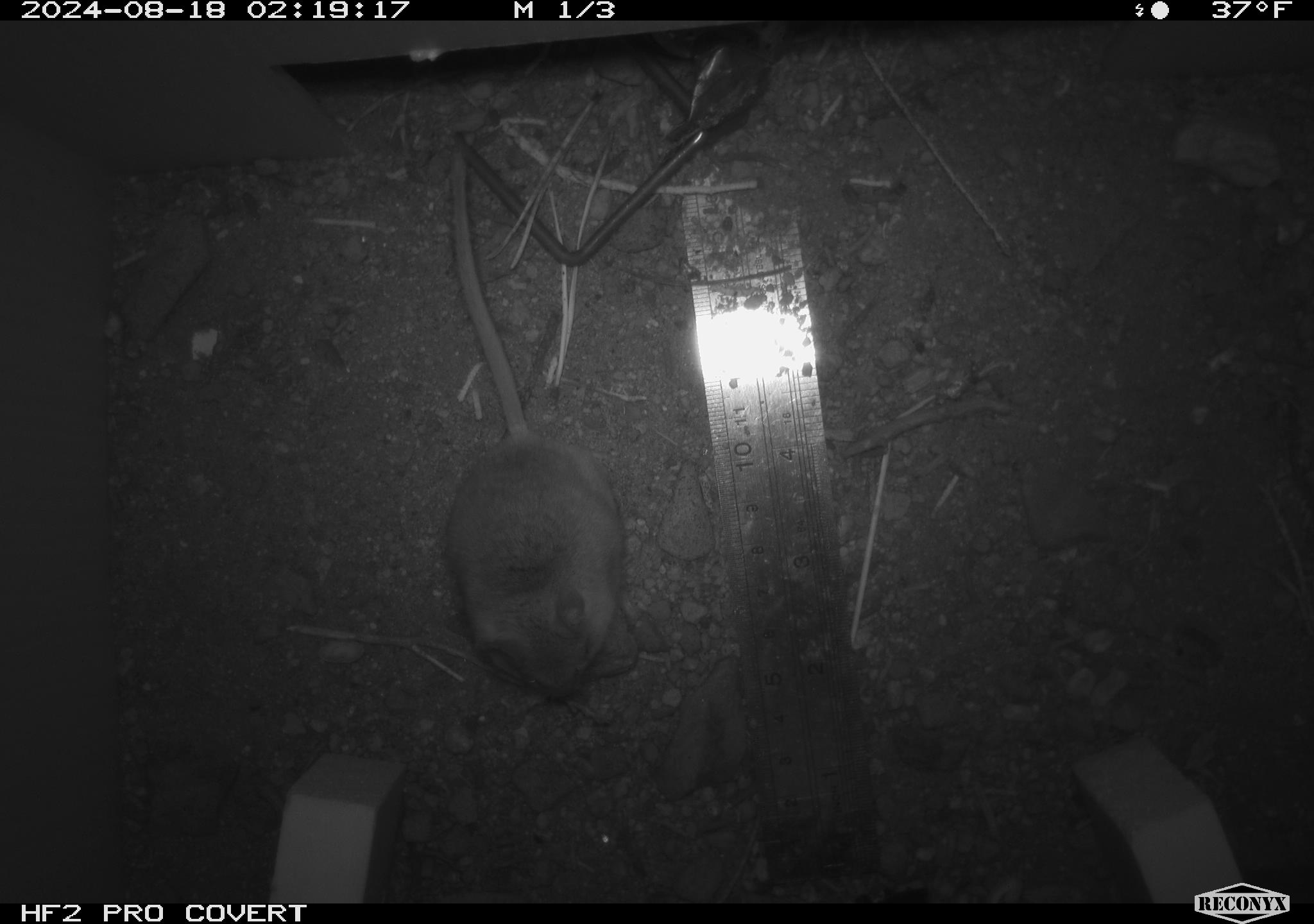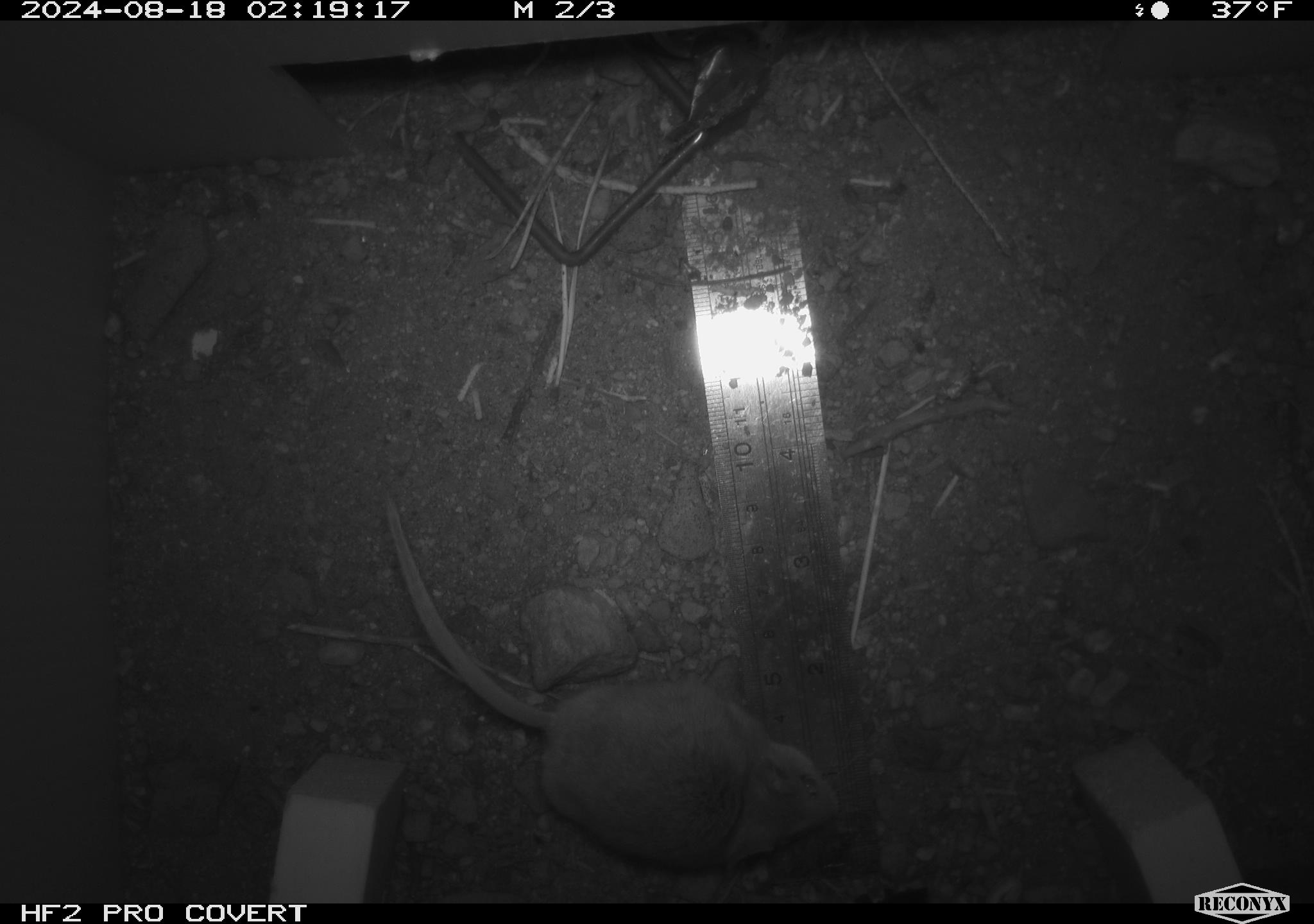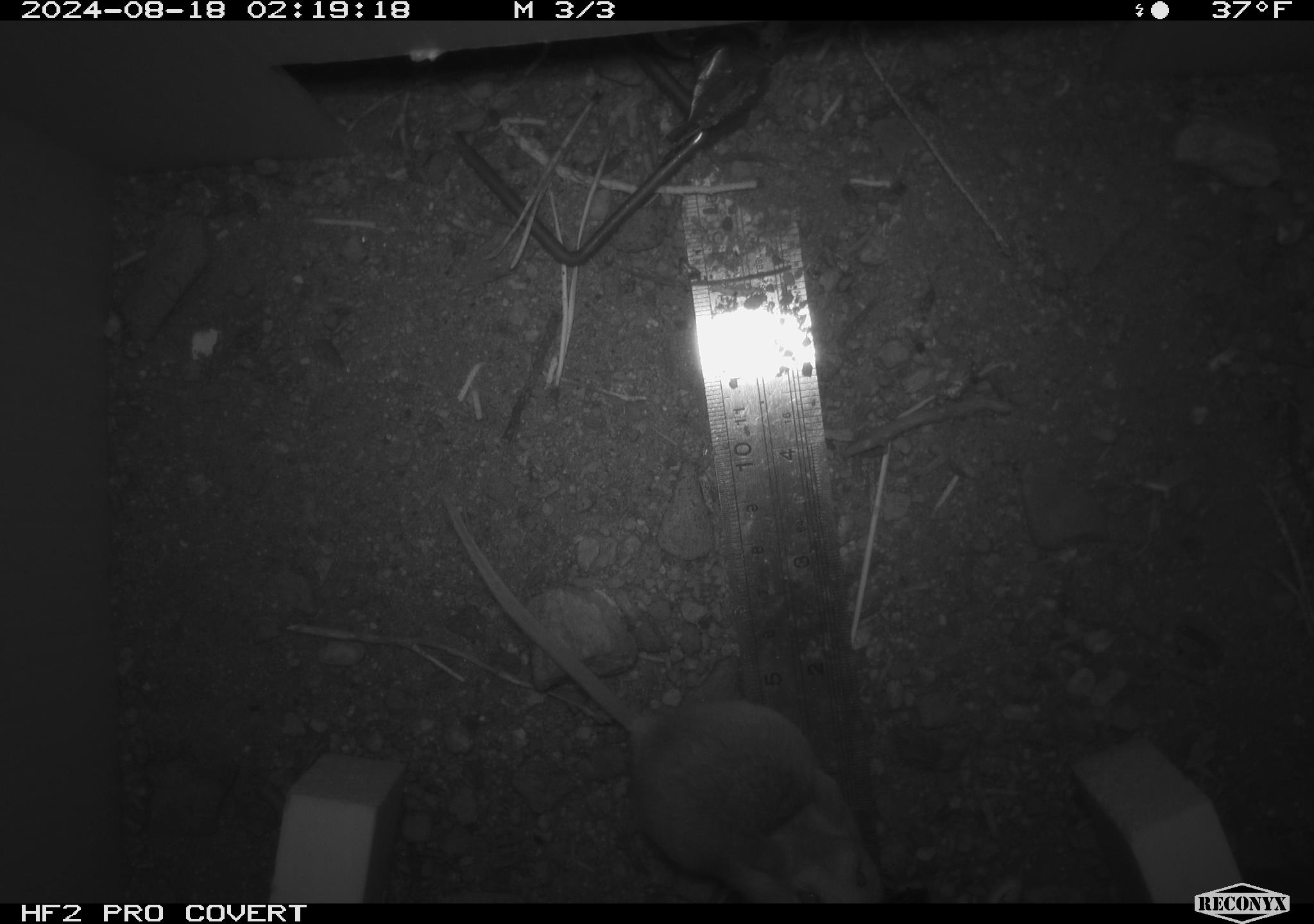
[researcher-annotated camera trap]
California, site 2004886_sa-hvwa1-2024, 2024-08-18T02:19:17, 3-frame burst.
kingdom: Animalia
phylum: Chordata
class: Mammalia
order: Rodentia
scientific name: Rodentia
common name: mouse species